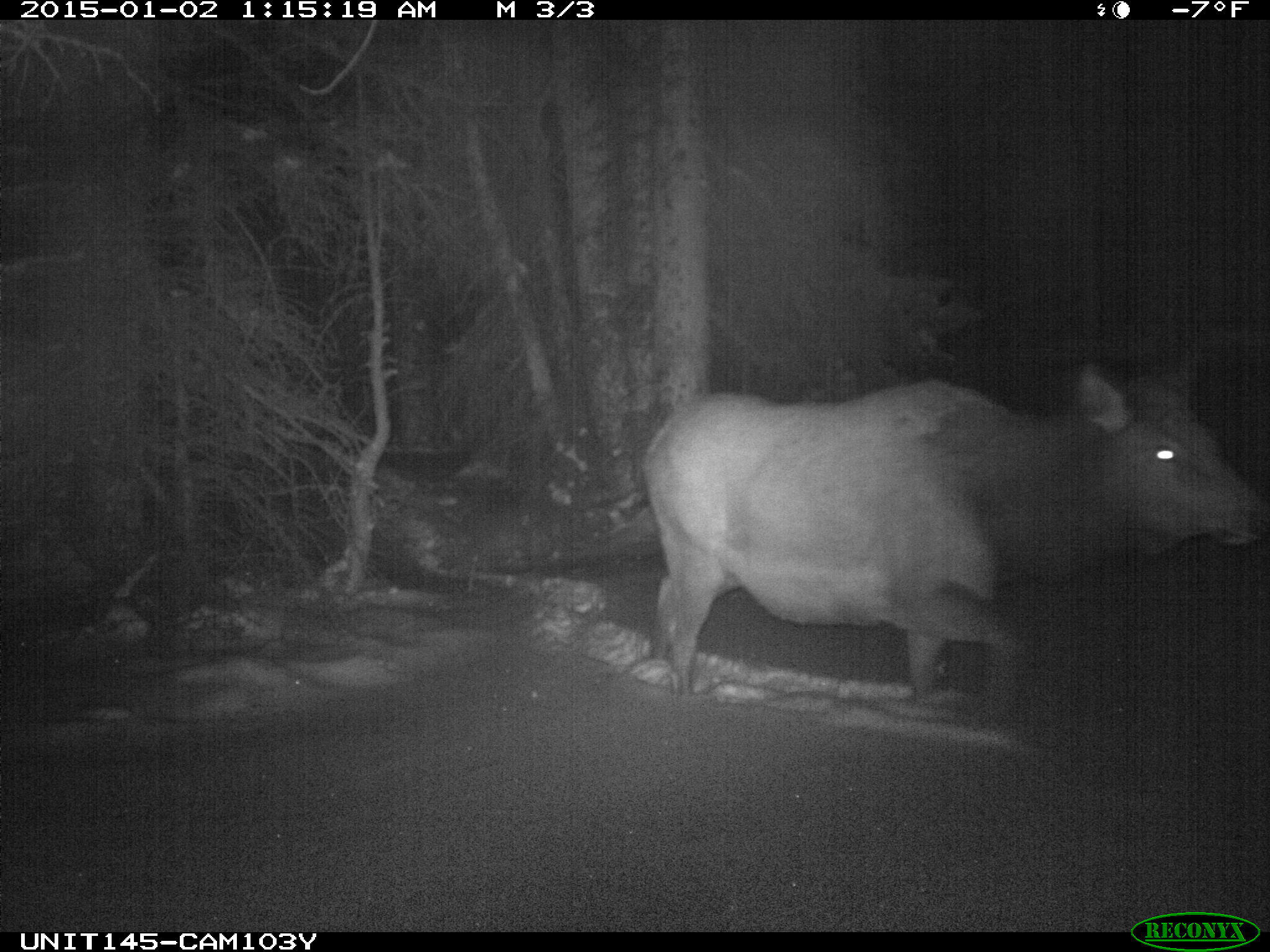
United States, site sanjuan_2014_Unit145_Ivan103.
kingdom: Animalia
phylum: Chordata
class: Mammalia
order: Artiodactyla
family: Cervidae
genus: Cervus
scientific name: Cervus elaphus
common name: red deer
Cervus elaphus (red deer).